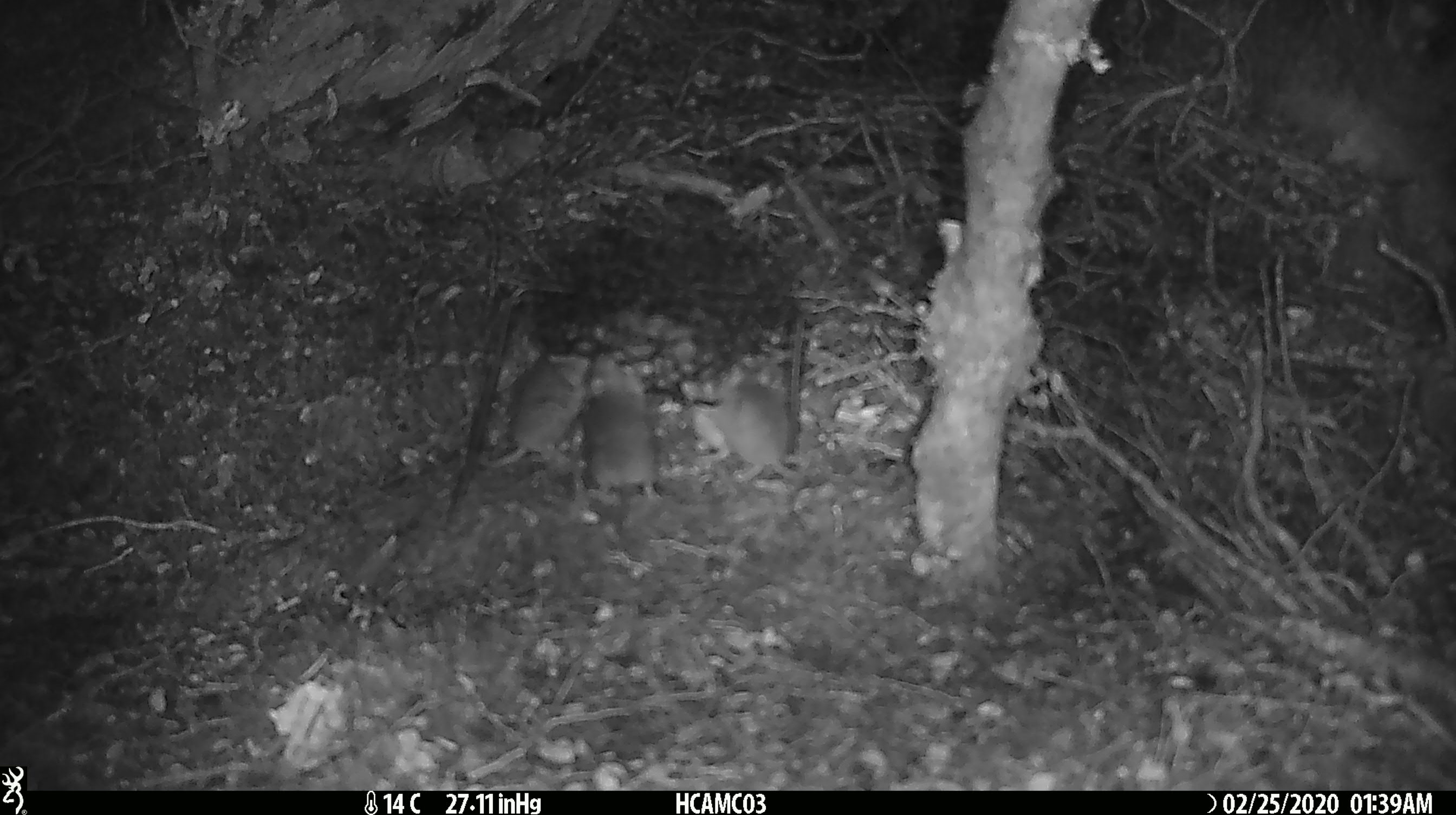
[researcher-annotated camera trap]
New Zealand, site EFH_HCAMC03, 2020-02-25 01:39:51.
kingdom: Animalia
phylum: Chordata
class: Mammalia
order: Rodentia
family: Muridae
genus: Mus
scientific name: Mus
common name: mouse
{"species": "mouse (Mus)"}